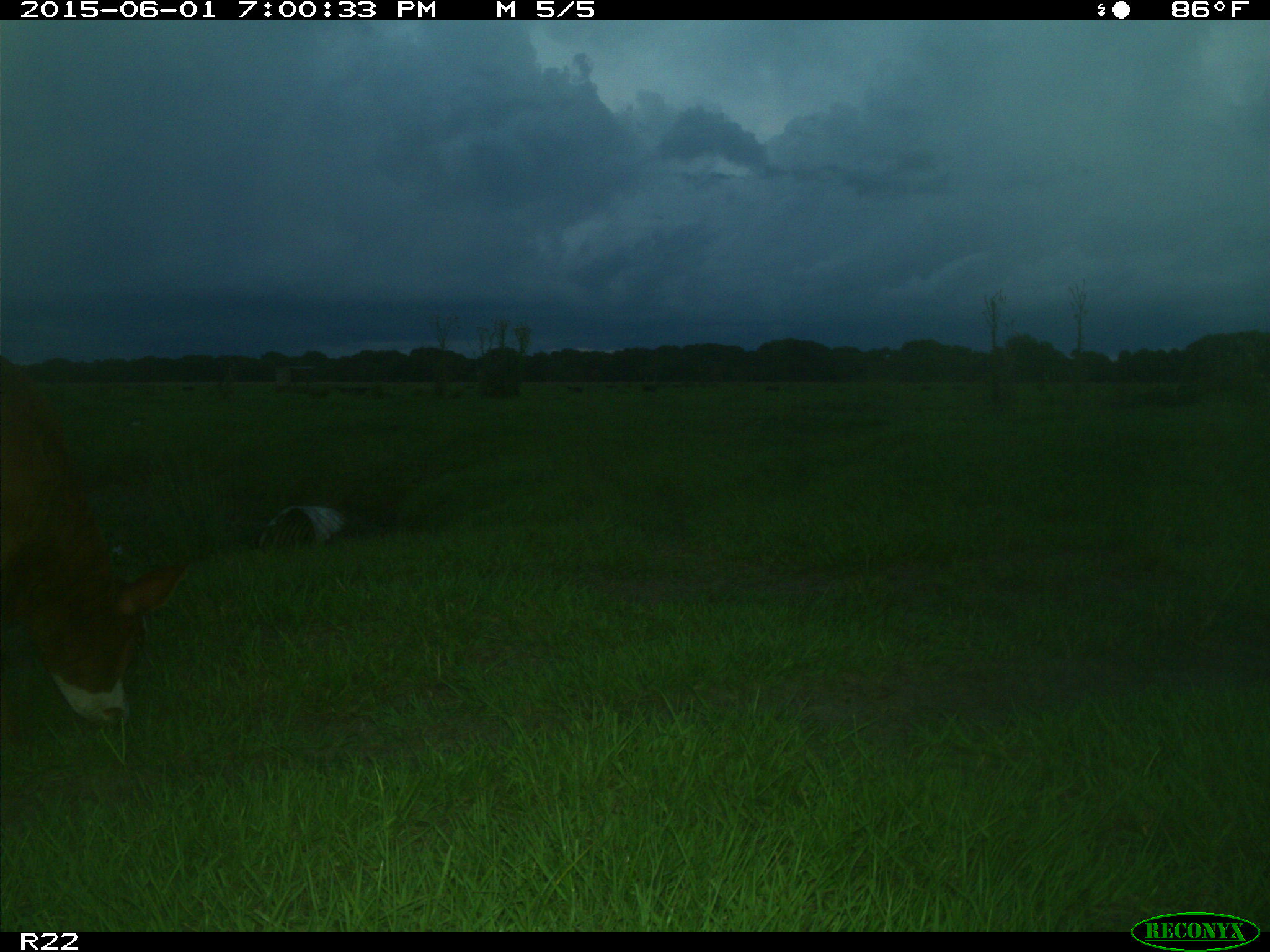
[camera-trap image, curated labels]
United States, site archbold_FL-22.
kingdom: Animalia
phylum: Chordata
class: Mammalia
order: Artiodactyla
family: Bovidae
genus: Bos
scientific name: Bos taurus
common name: domestic cow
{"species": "Bos taurus (domestic cow)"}